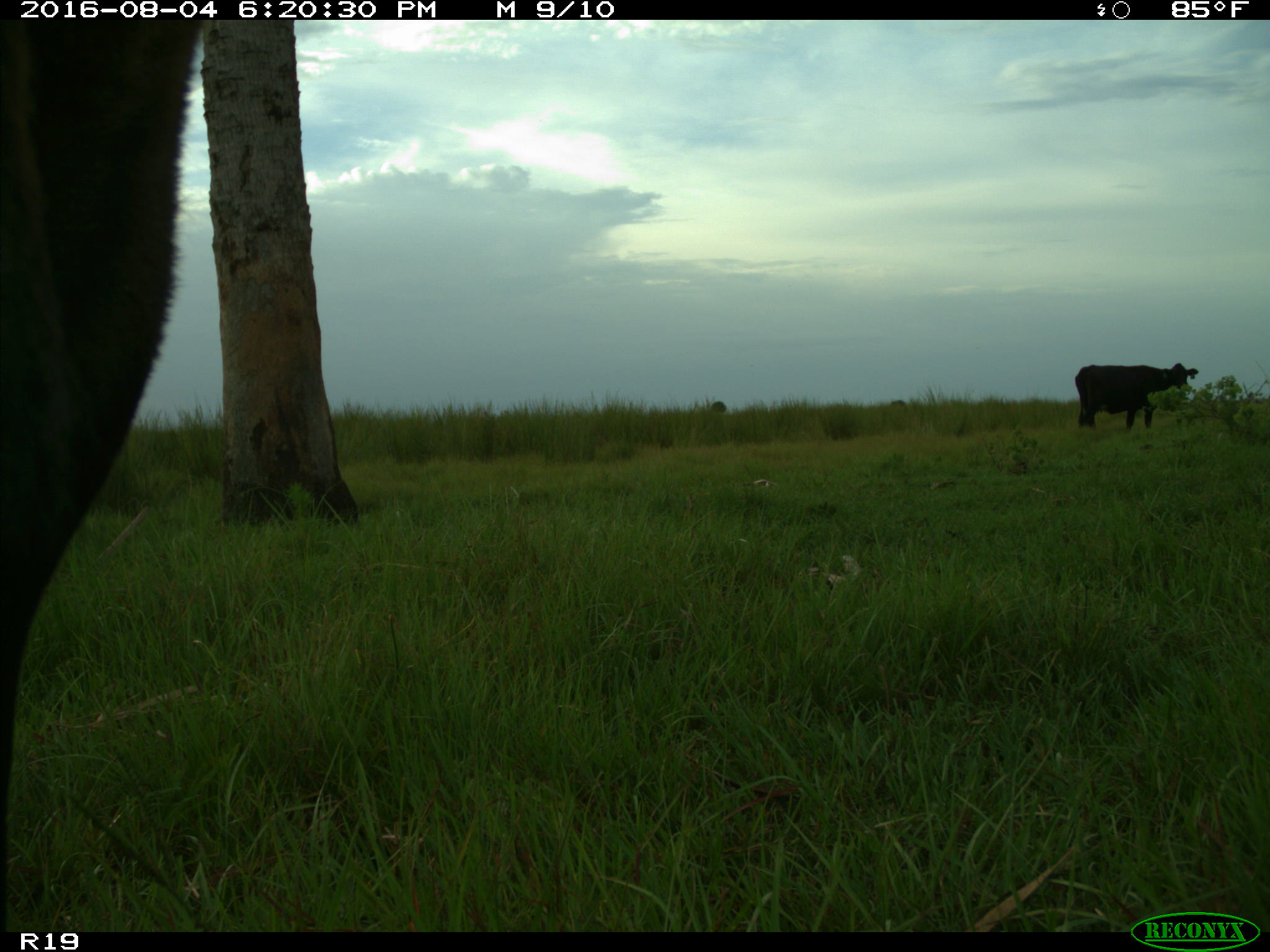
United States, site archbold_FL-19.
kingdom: Animalia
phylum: Chordata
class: Mammalia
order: Artiodactyla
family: Bovidae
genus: Bos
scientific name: Bos taurus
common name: domestic cow